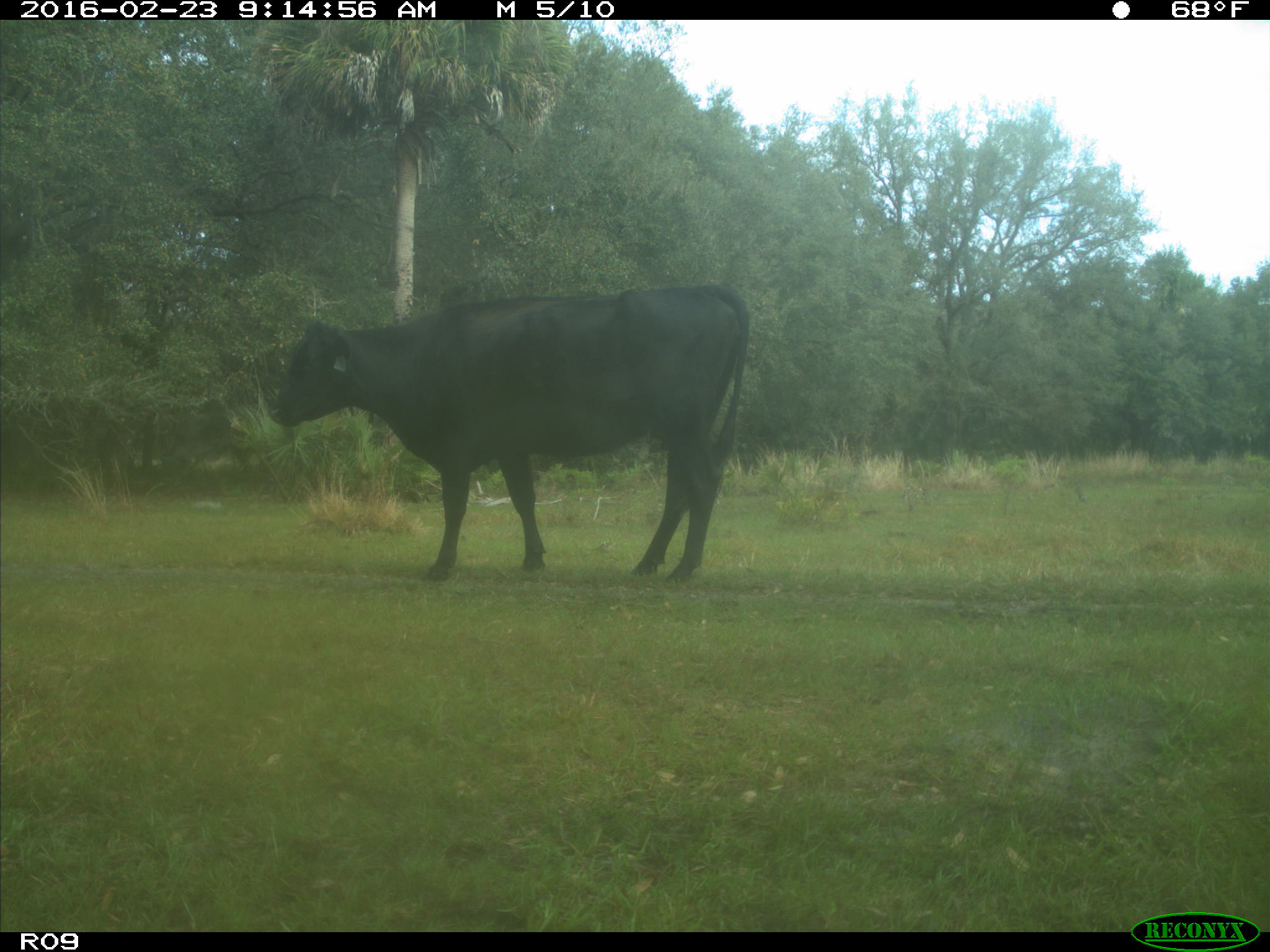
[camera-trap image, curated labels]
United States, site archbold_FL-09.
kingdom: Animalia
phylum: Chordata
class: Mammalia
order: Artiodactyla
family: Bovidae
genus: Bos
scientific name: Bos taurus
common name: domestic cow